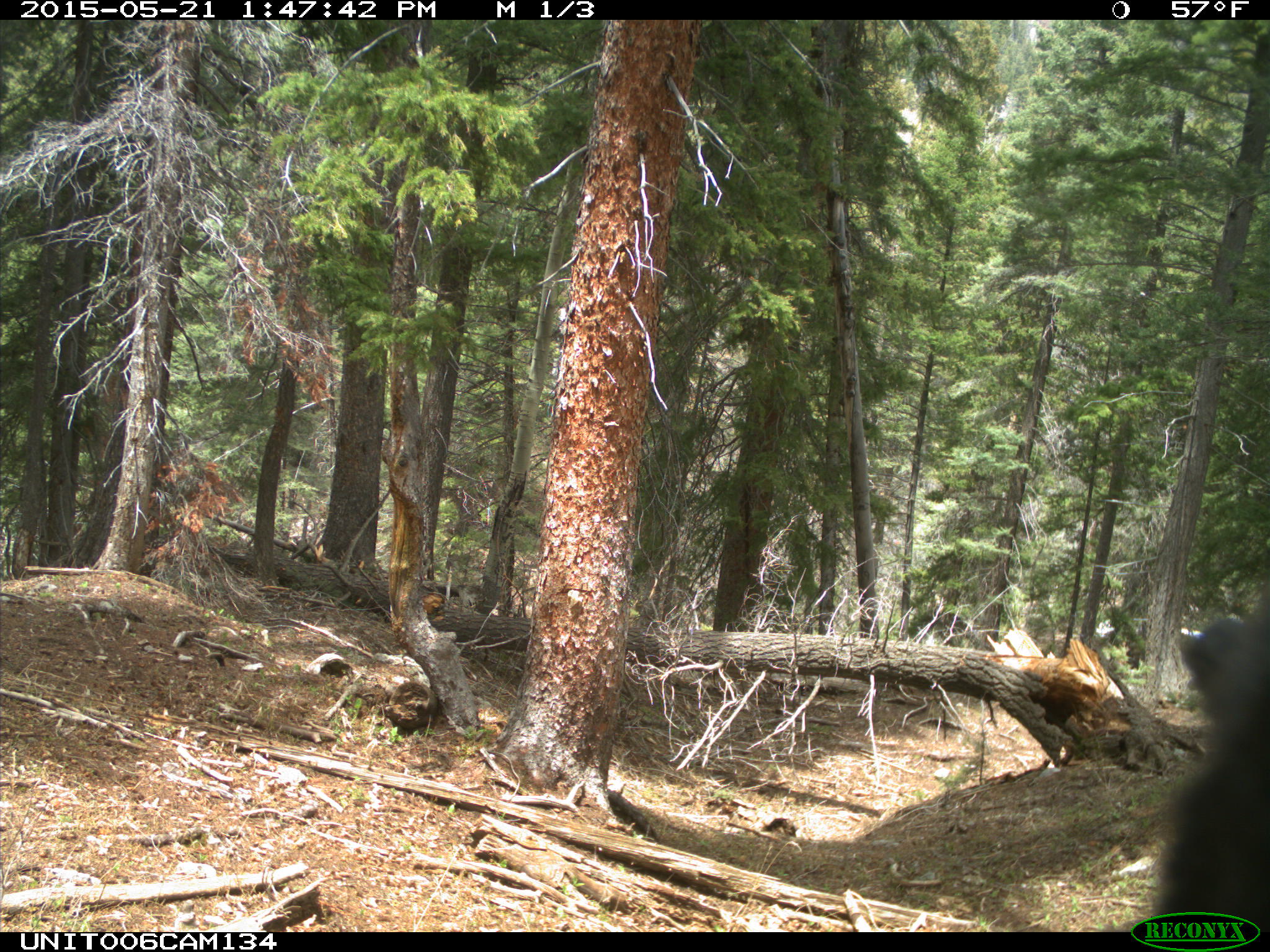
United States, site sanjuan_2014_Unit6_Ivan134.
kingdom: Animalia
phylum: Chordata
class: Mammalia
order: Carnivora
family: Ursidae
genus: Ursus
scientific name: Ursus americanus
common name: american black bear